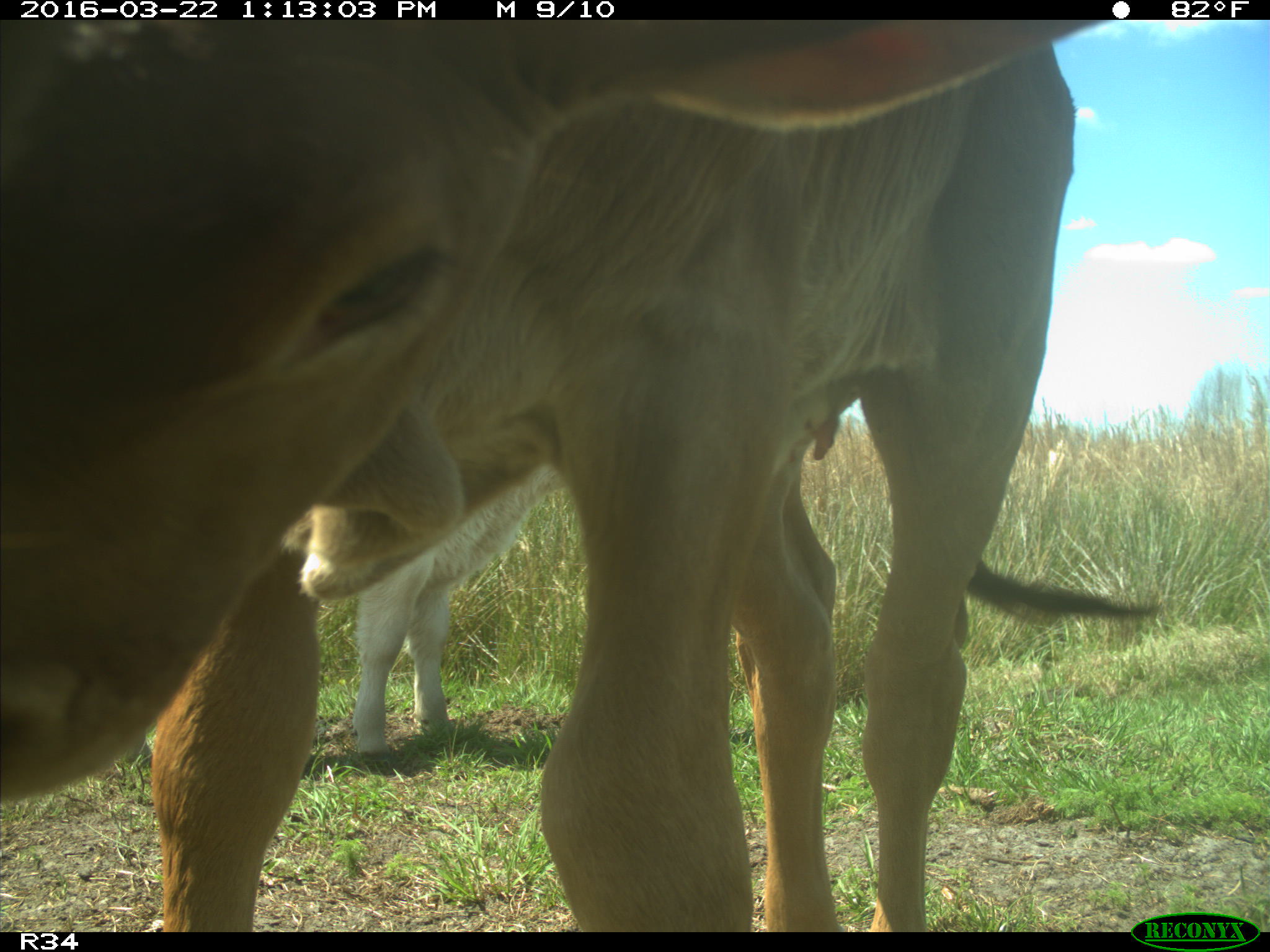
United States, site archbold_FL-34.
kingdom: Animalia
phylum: Chordata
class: Mammalia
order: Artiodactyla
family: Bovidae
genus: Bos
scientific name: Bos taurus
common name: domestic cow